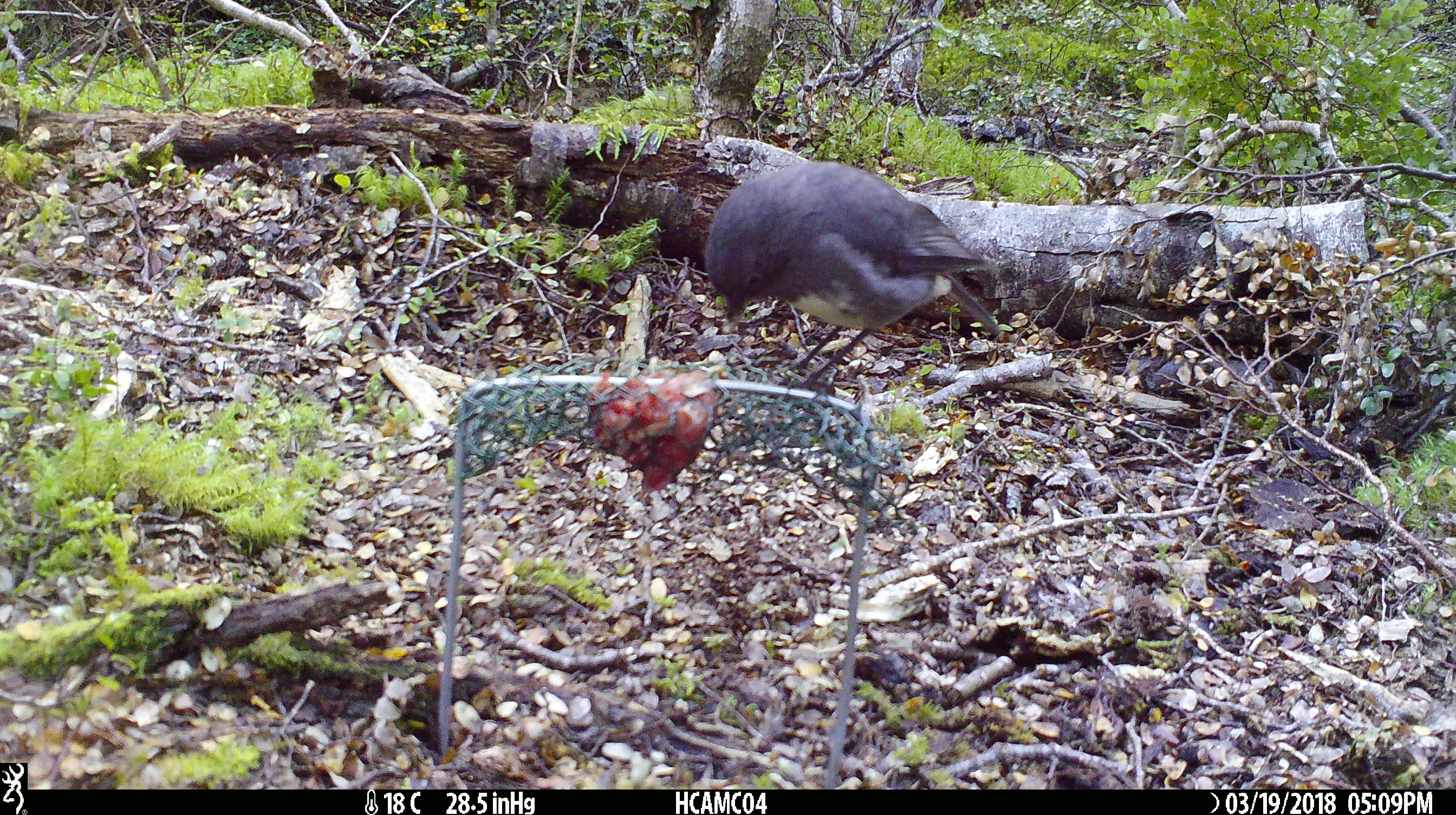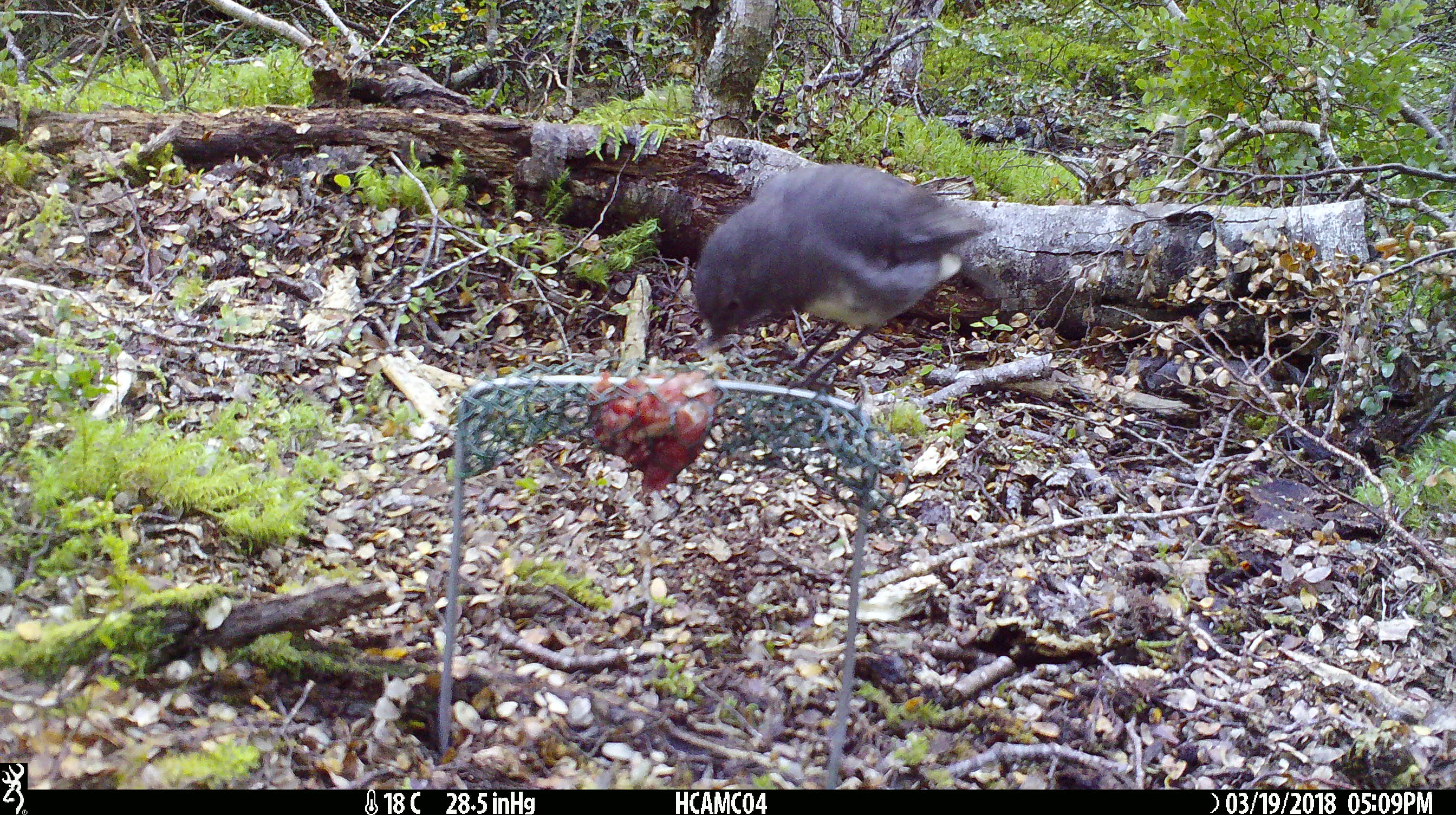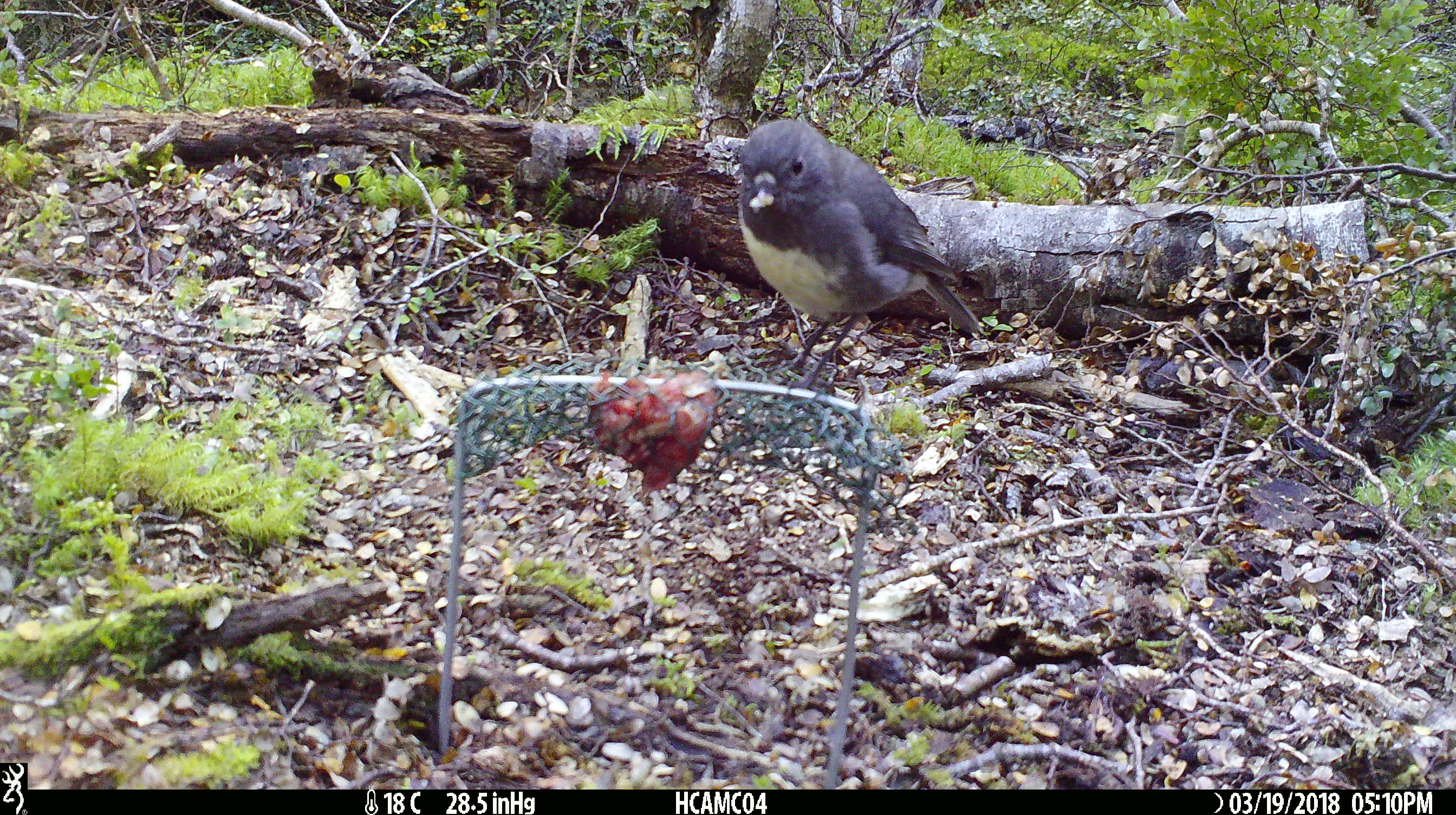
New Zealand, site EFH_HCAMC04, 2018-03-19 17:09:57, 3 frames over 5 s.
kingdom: Animalia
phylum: Chordata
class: Aves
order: Passeriformes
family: Petroicidae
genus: Petroica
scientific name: Petroica australis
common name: new zealand robin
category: robin